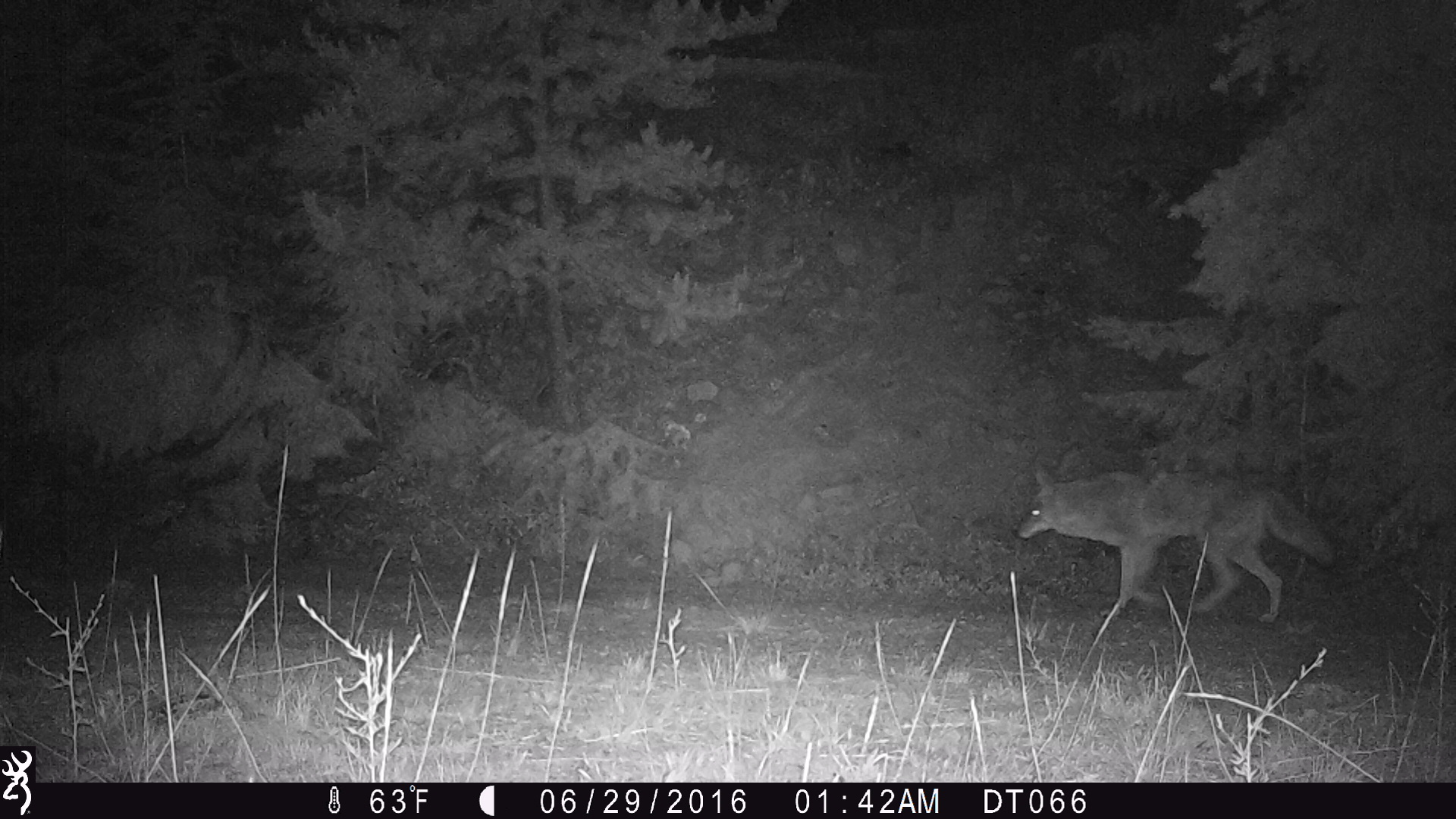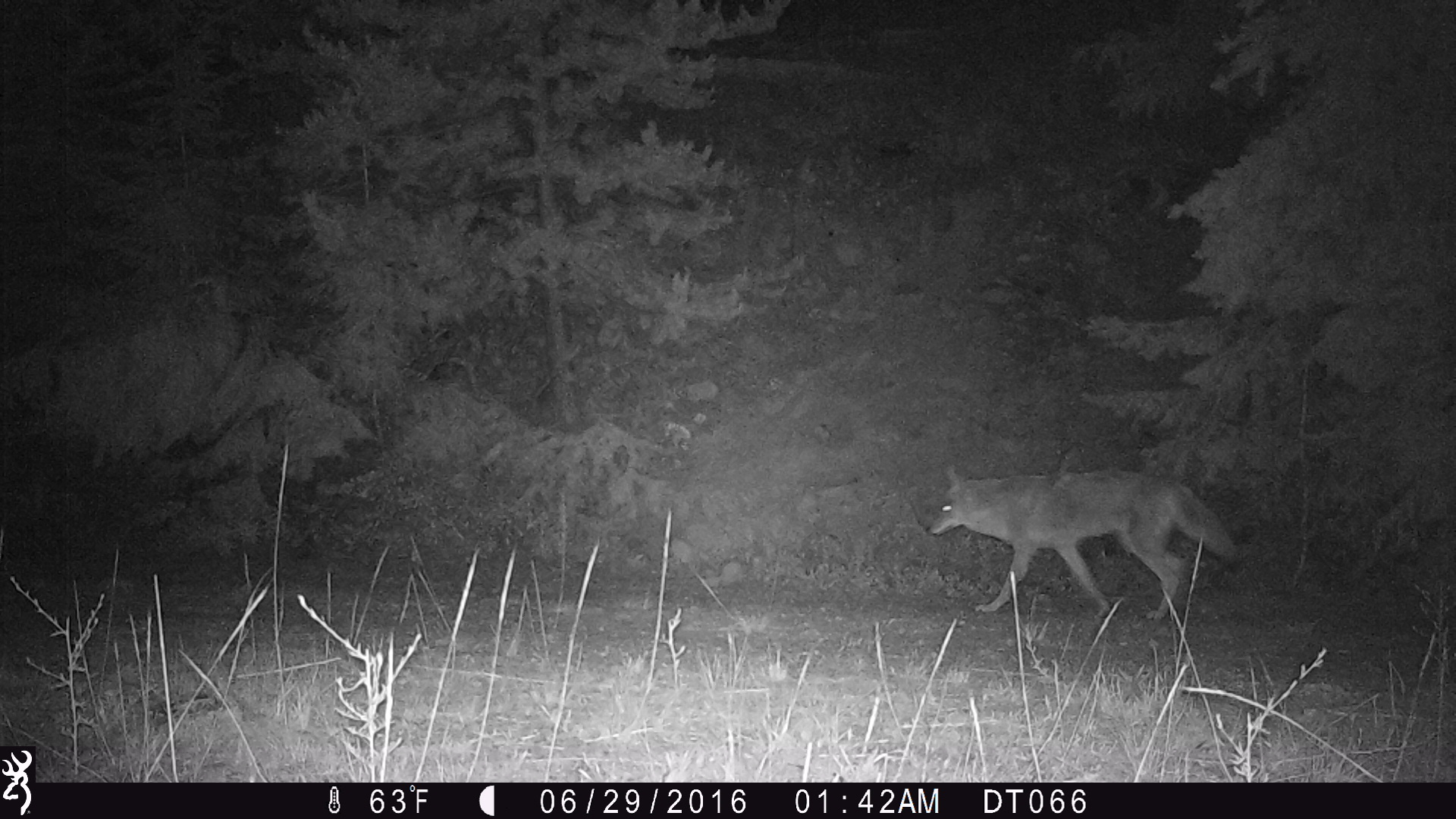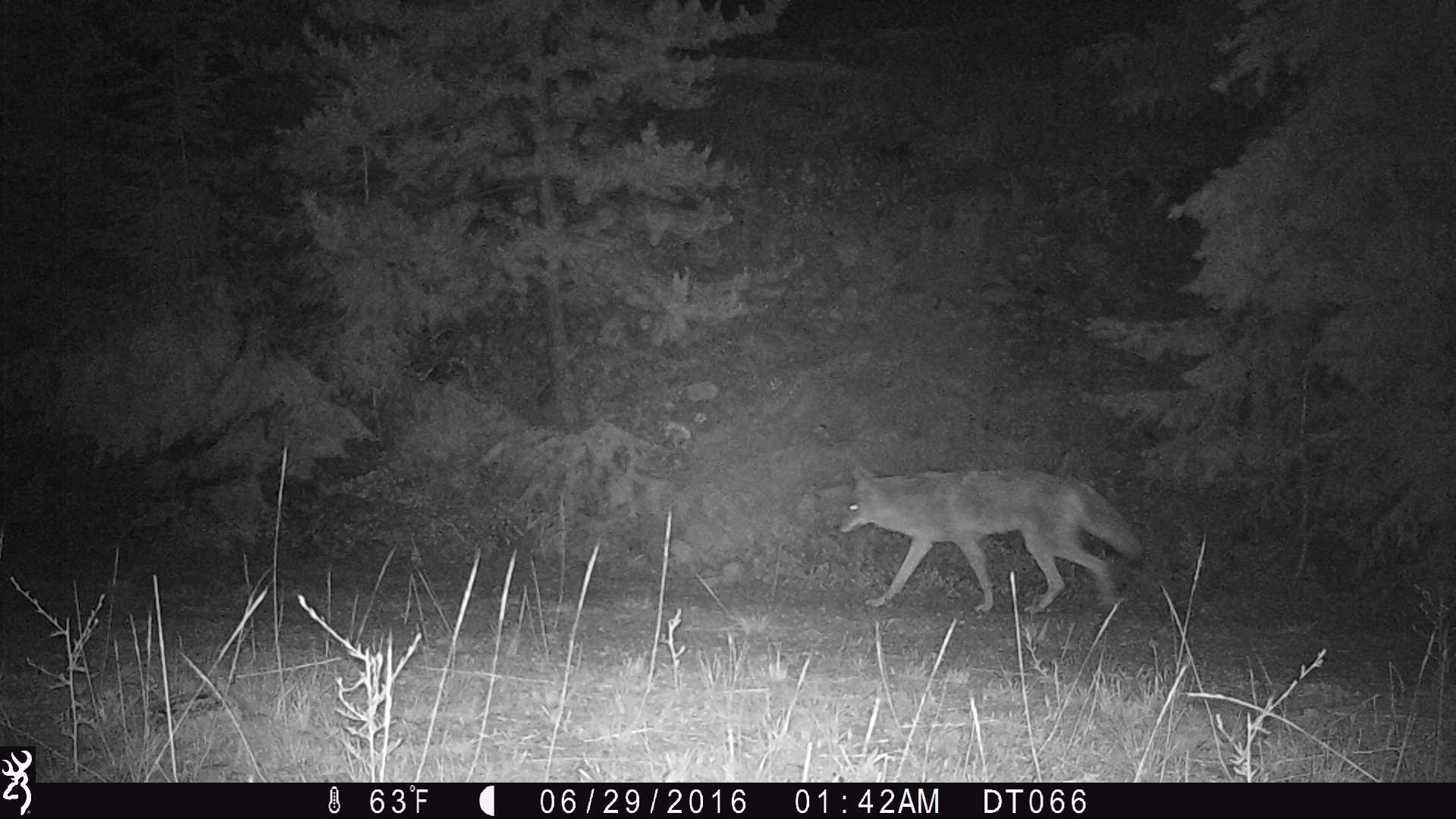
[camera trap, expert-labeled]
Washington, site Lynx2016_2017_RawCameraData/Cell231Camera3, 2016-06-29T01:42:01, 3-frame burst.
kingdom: Animalia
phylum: Chordata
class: Mammalia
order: Carnivora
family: Canidae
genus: Canis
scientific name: Canis latrans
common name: coyote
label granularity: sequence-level